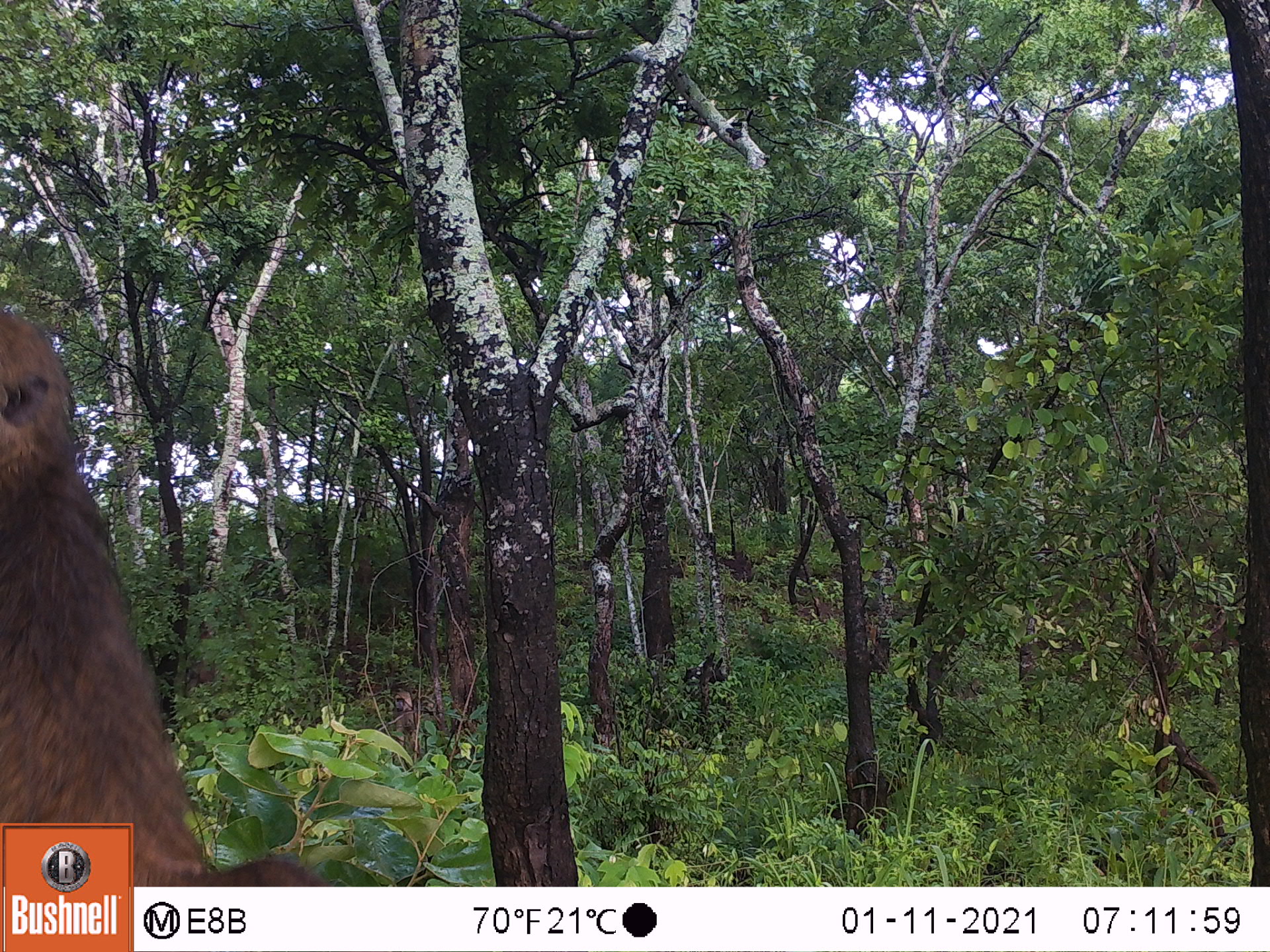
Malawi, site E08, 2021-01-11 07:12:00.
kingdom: Animalia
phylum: Chordata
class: Mammalia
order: Primates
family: Cercopithecidae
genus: Papio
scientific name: Papio cynocephalus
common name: yellow baboon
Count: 1.